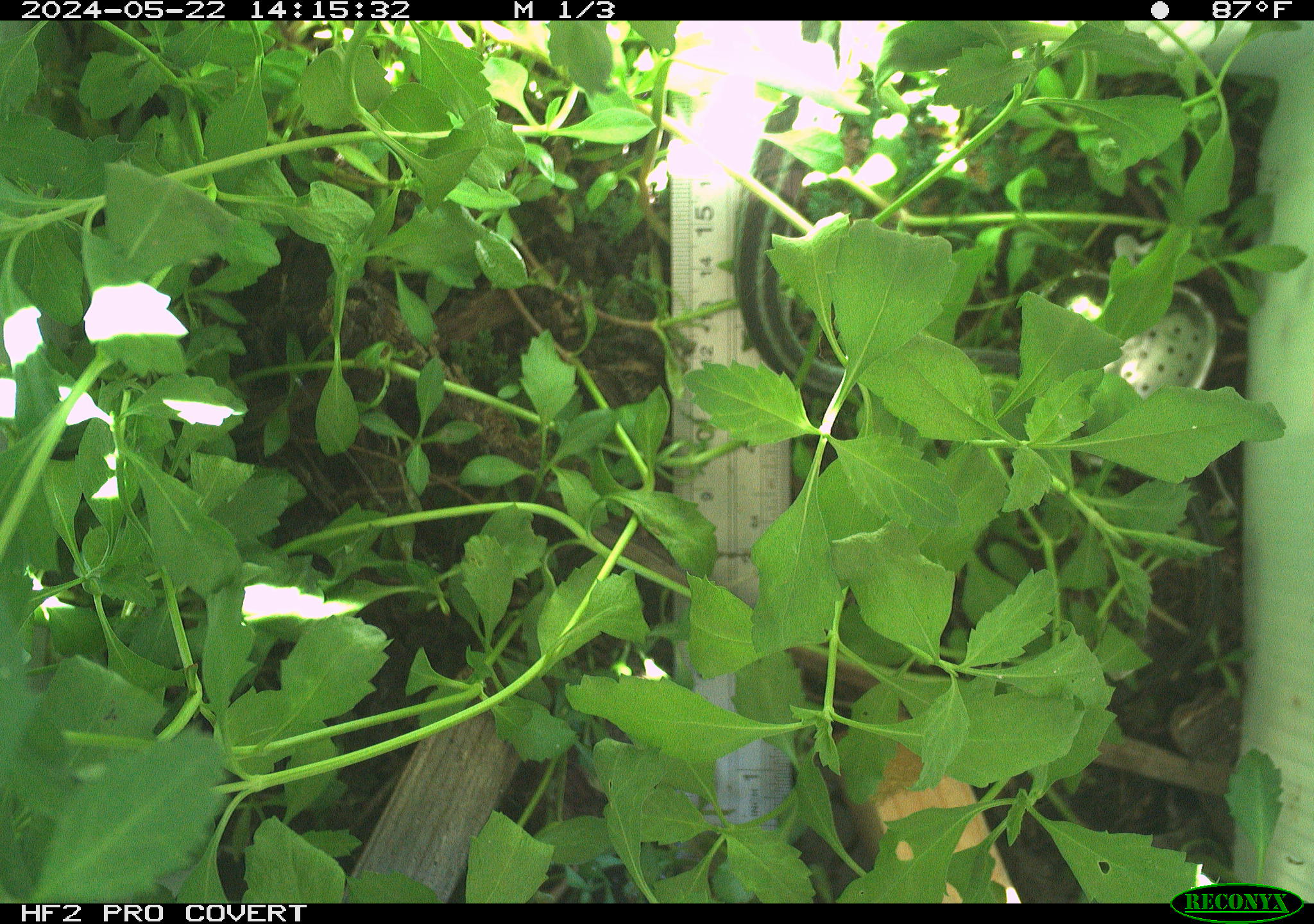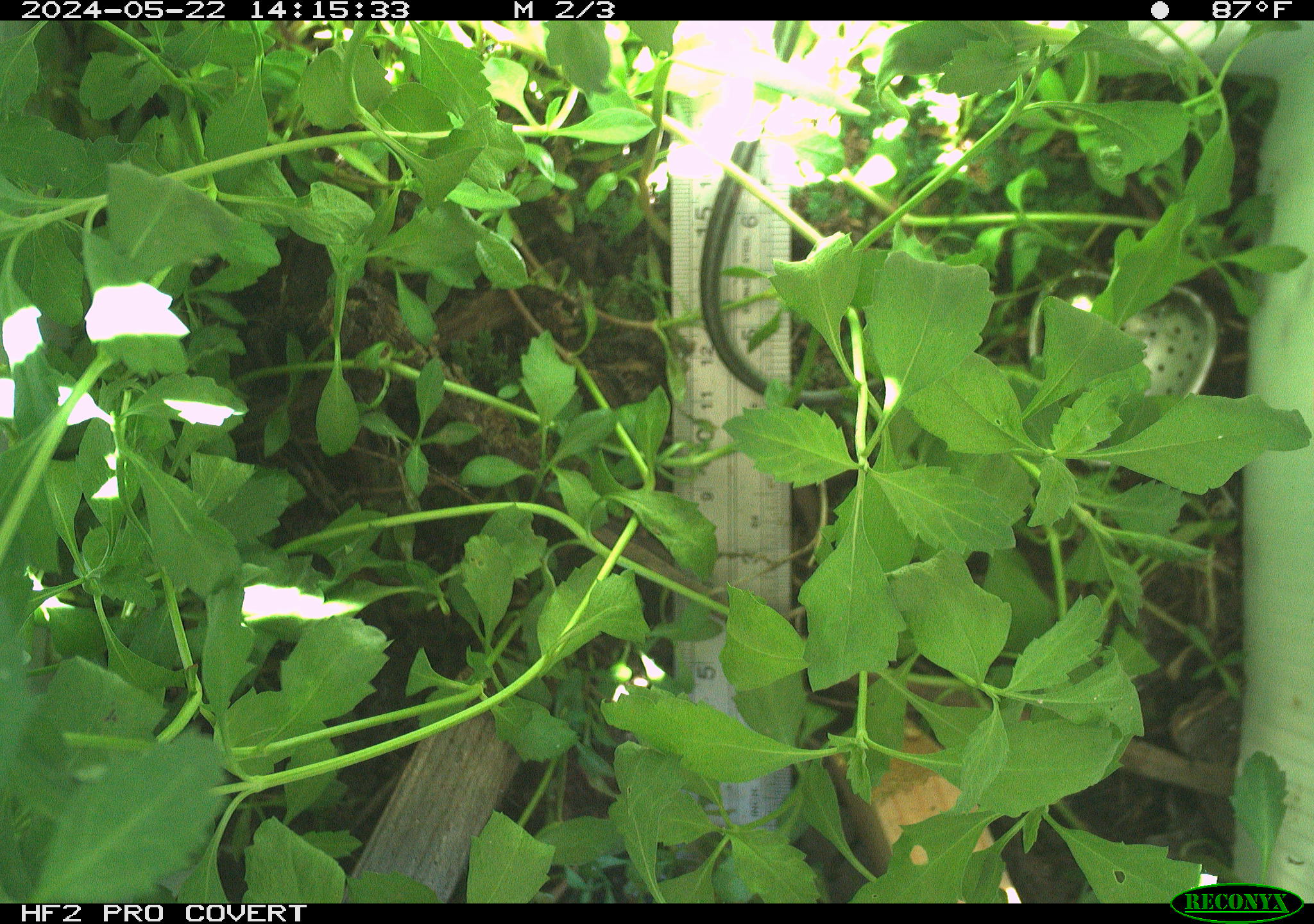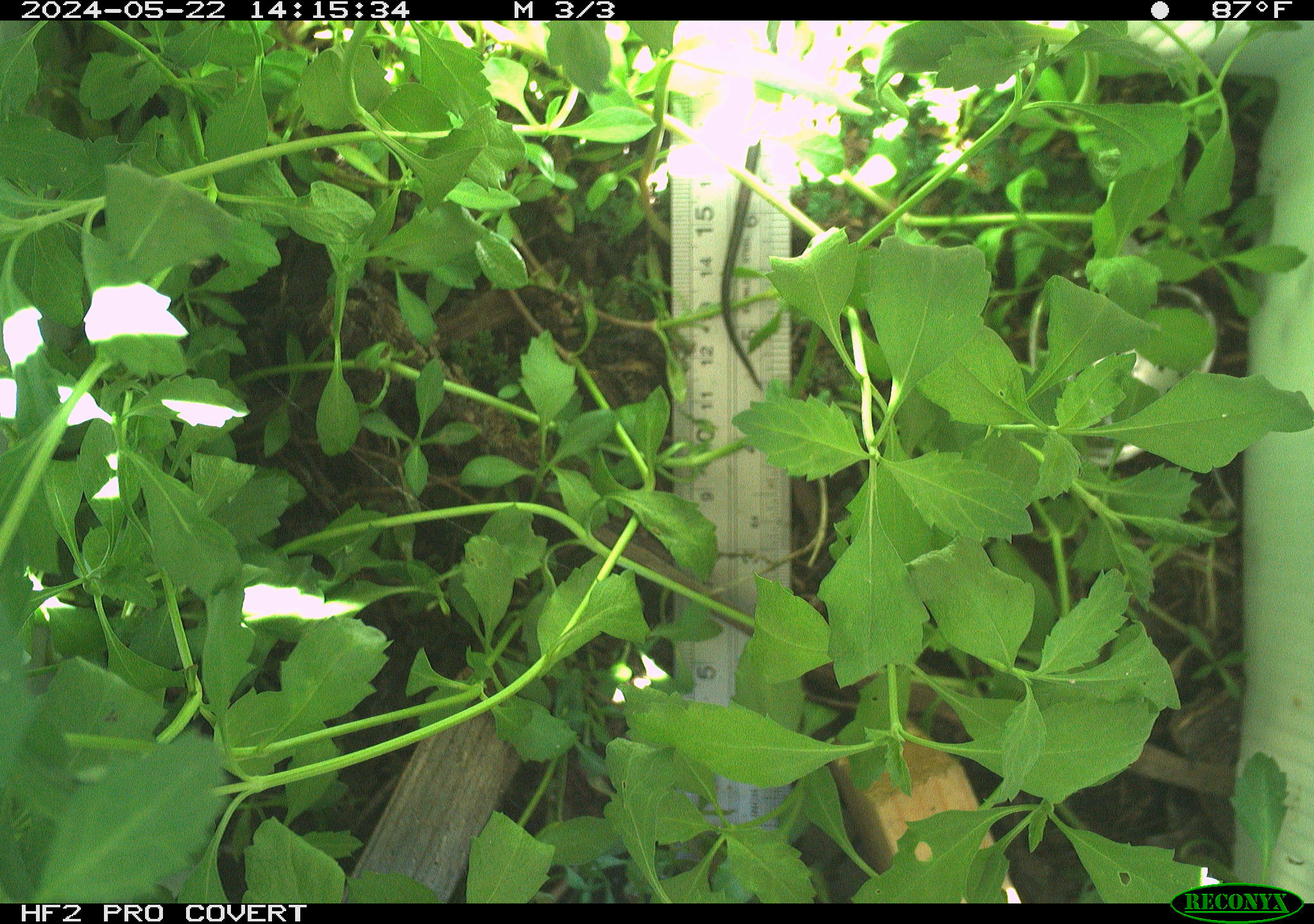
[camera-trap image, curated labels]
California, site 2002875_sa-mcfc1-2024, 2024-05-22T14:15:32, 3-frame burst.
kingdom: Animalia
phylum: Chordata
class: Reptilia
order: Squamata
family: Colubridae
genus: Thamnophis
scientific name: Thamnophis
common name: american gartersnakes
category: thamnophis species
Thamnophis species (american gartersnakes) (Thamnophis).